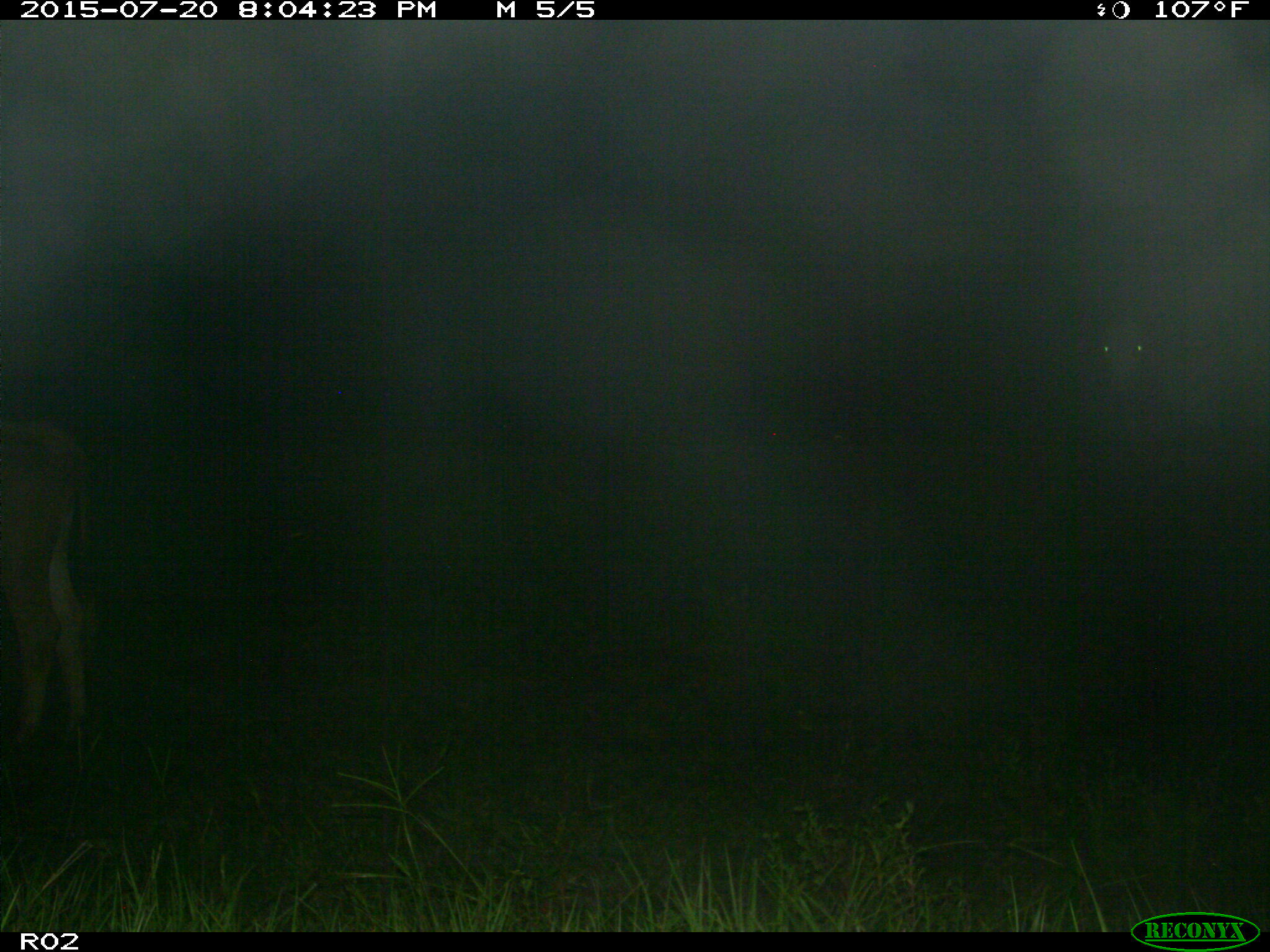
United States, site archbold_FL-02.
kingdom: Animalia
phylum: Chordata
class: Mammalia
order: Artiodactyla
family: Bovidae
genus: Bos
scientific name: Bos taurus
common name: domestic cow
Bos taurus (domestic cow).